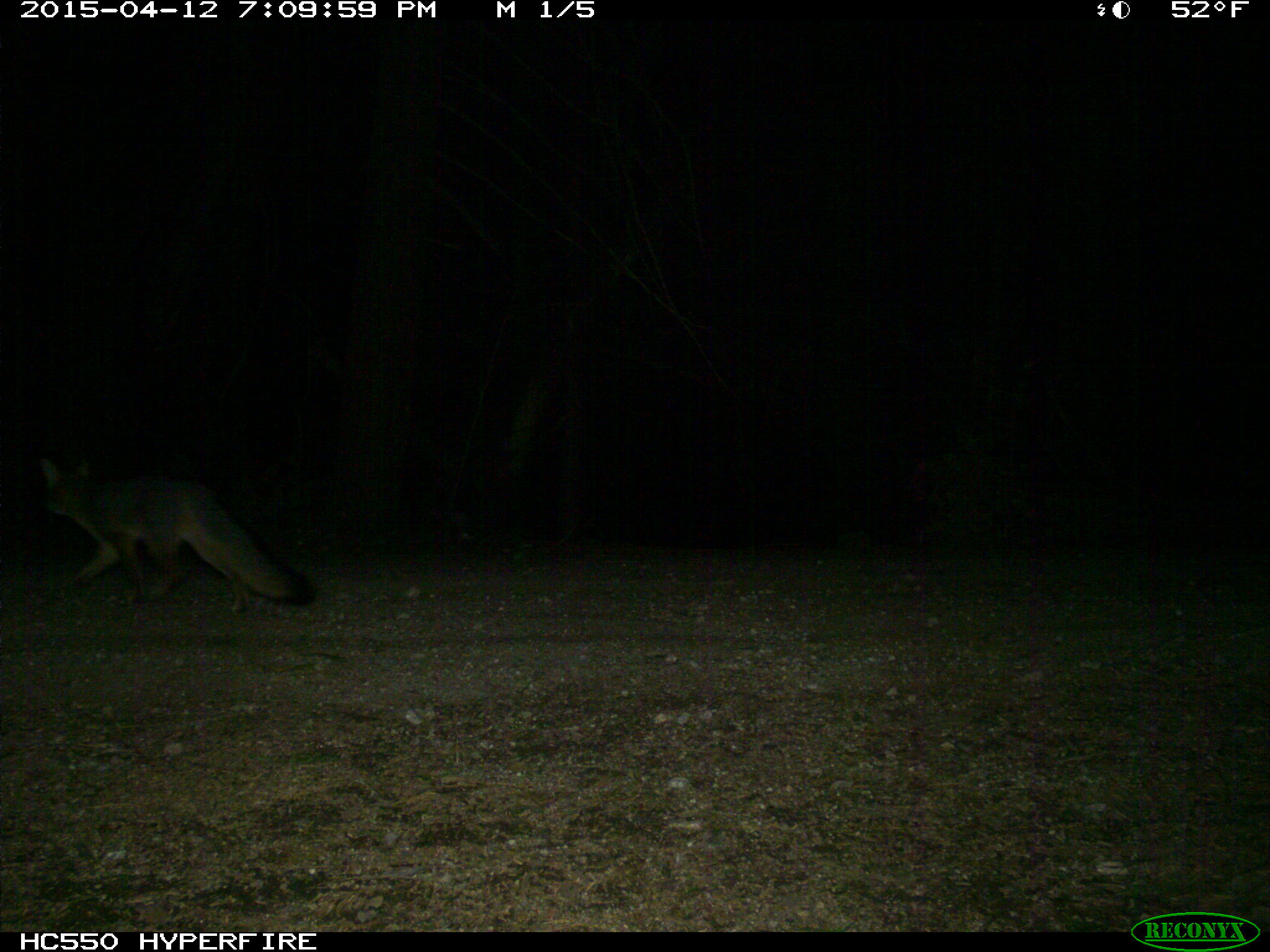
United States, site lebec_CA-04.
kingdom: Animalia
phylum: Chordata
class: Mammalia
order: Carnivora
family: Canidae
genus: Urocyon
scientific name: Urocyon cinereoargenteus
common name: gray fox